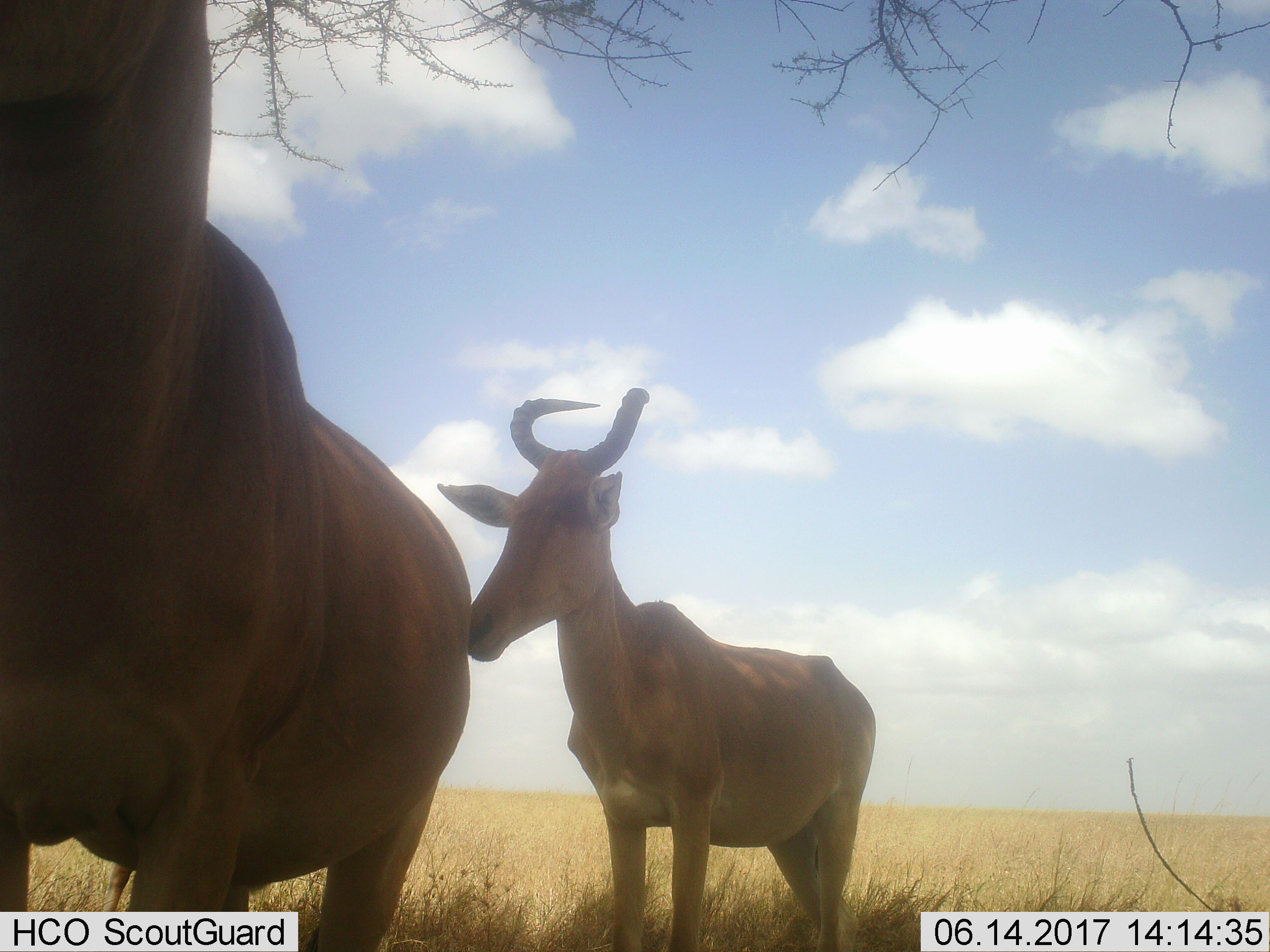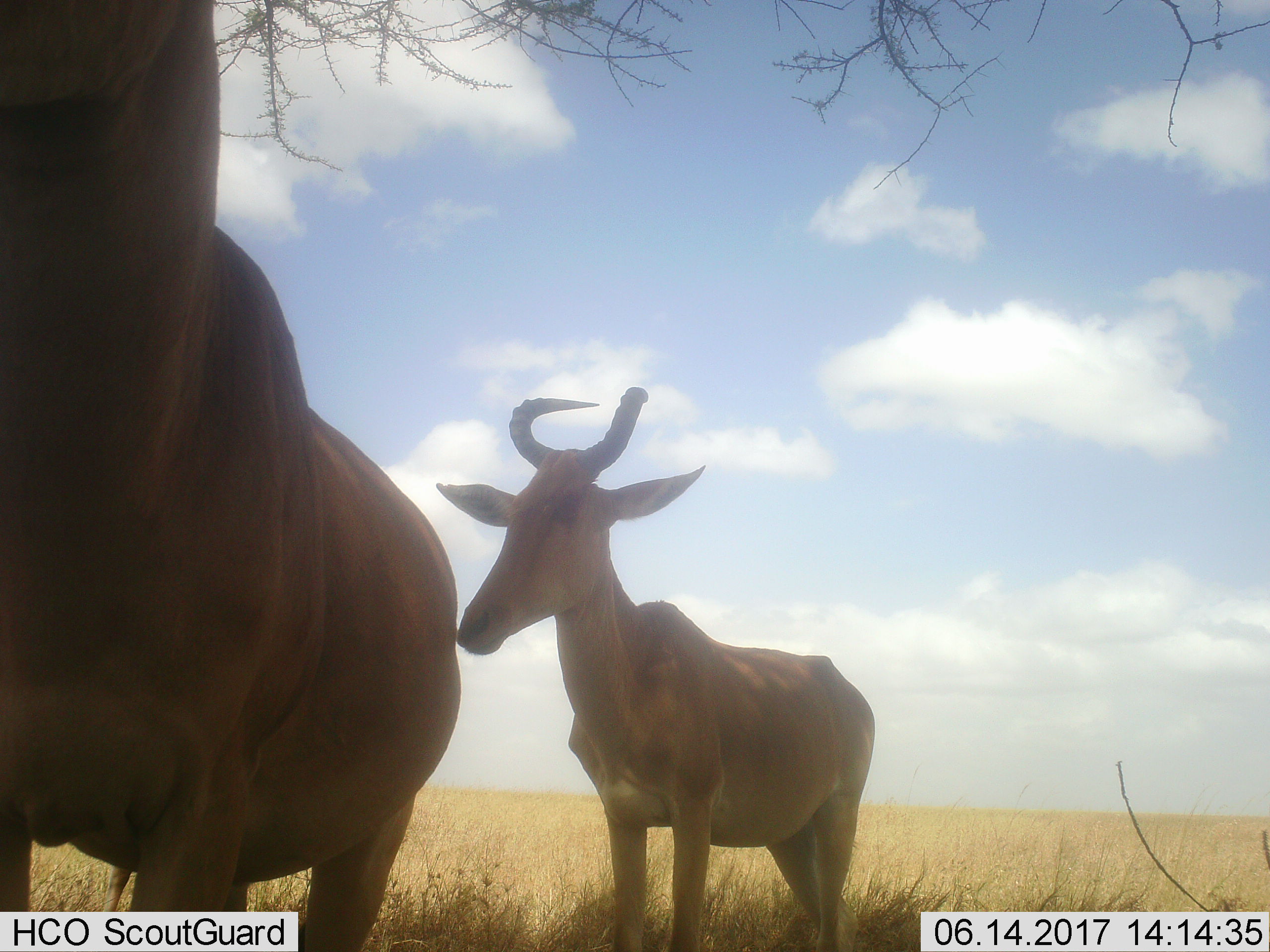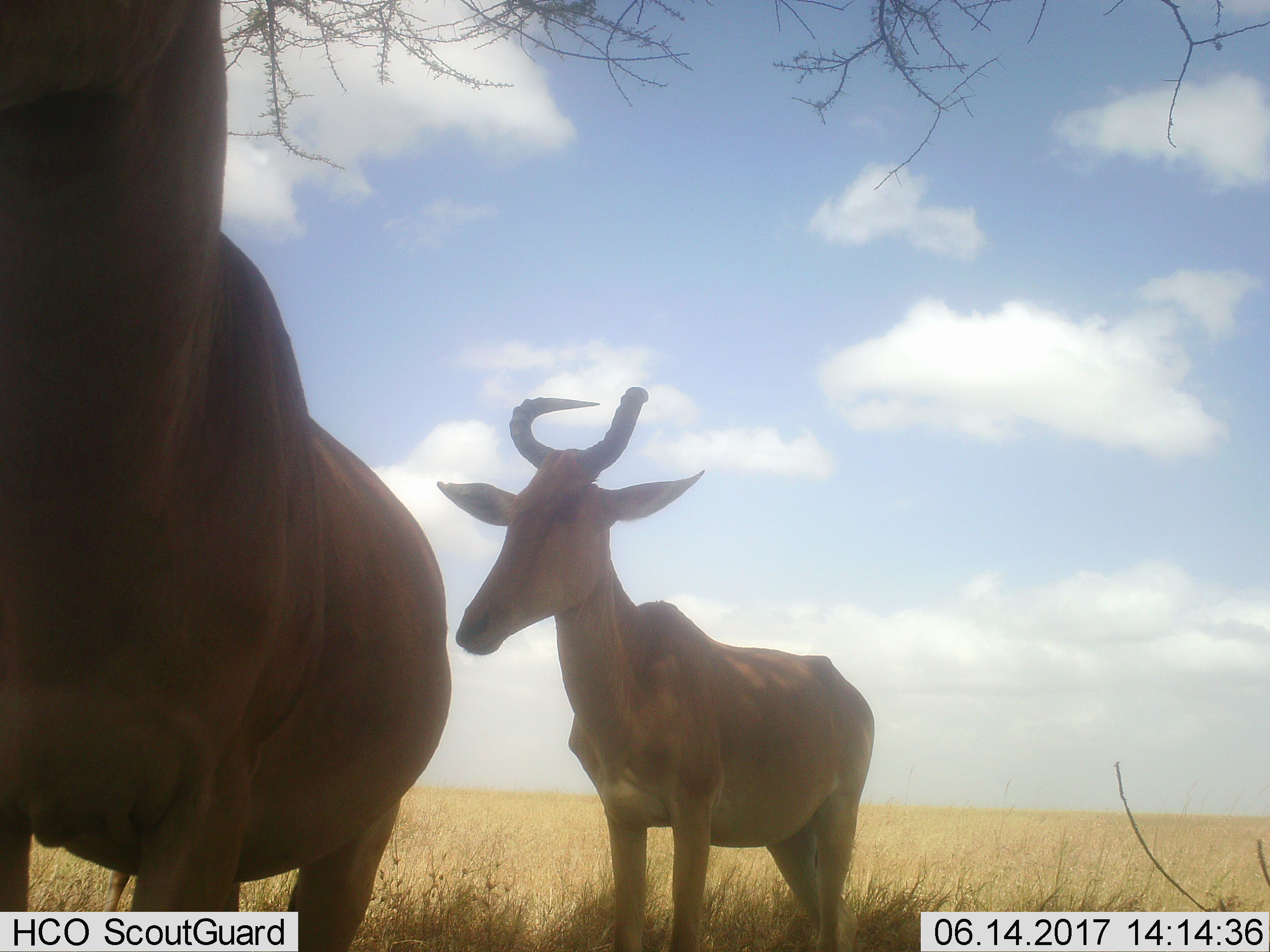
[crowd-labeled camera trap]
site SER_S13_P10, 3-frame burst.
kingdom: Animalia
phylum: Chordata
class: Mammalia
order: Artiodactyla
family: Bovidae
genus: Alcelaphus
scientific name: Alcelaphus buselaphus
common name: hartebeest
Hartebeest (Alcelaphus buselaphus), count 2. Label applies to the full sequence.